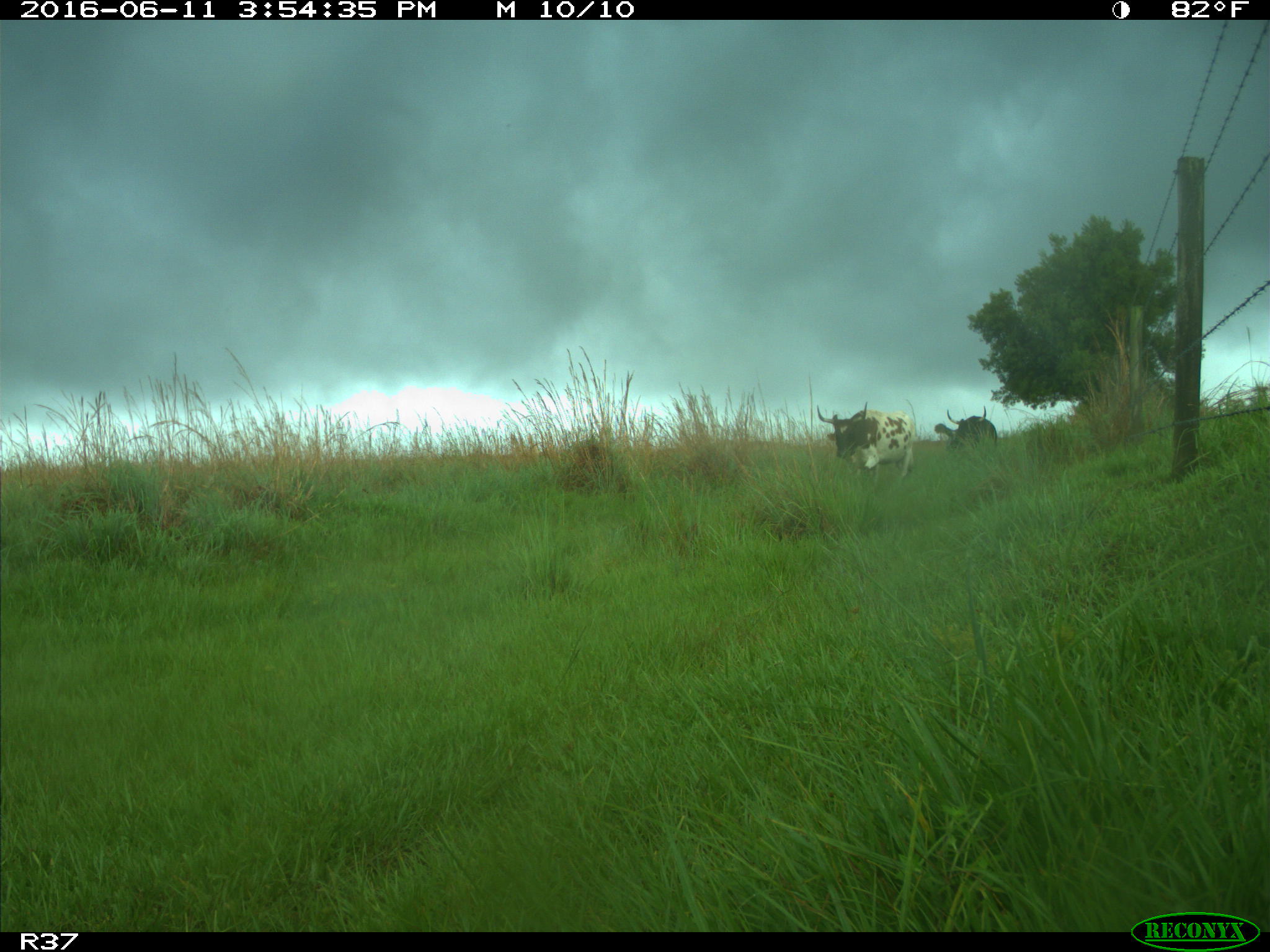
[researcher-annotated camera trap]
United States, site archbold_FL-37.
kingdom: Animalia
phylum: Chordata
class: Mammalia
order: Artiodactyla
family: Bovidae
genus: Bos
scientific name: Bos taurus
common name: domestic cow